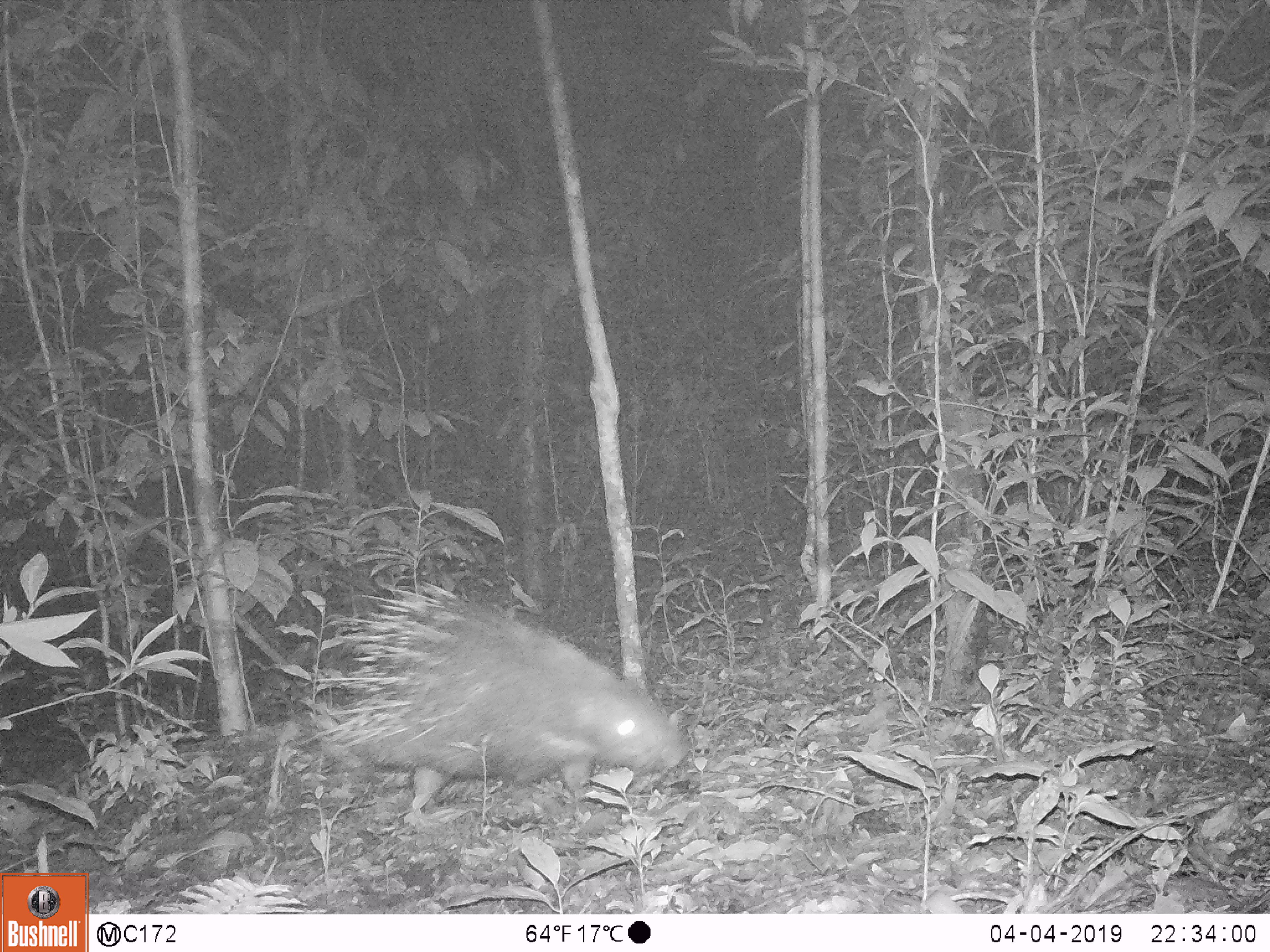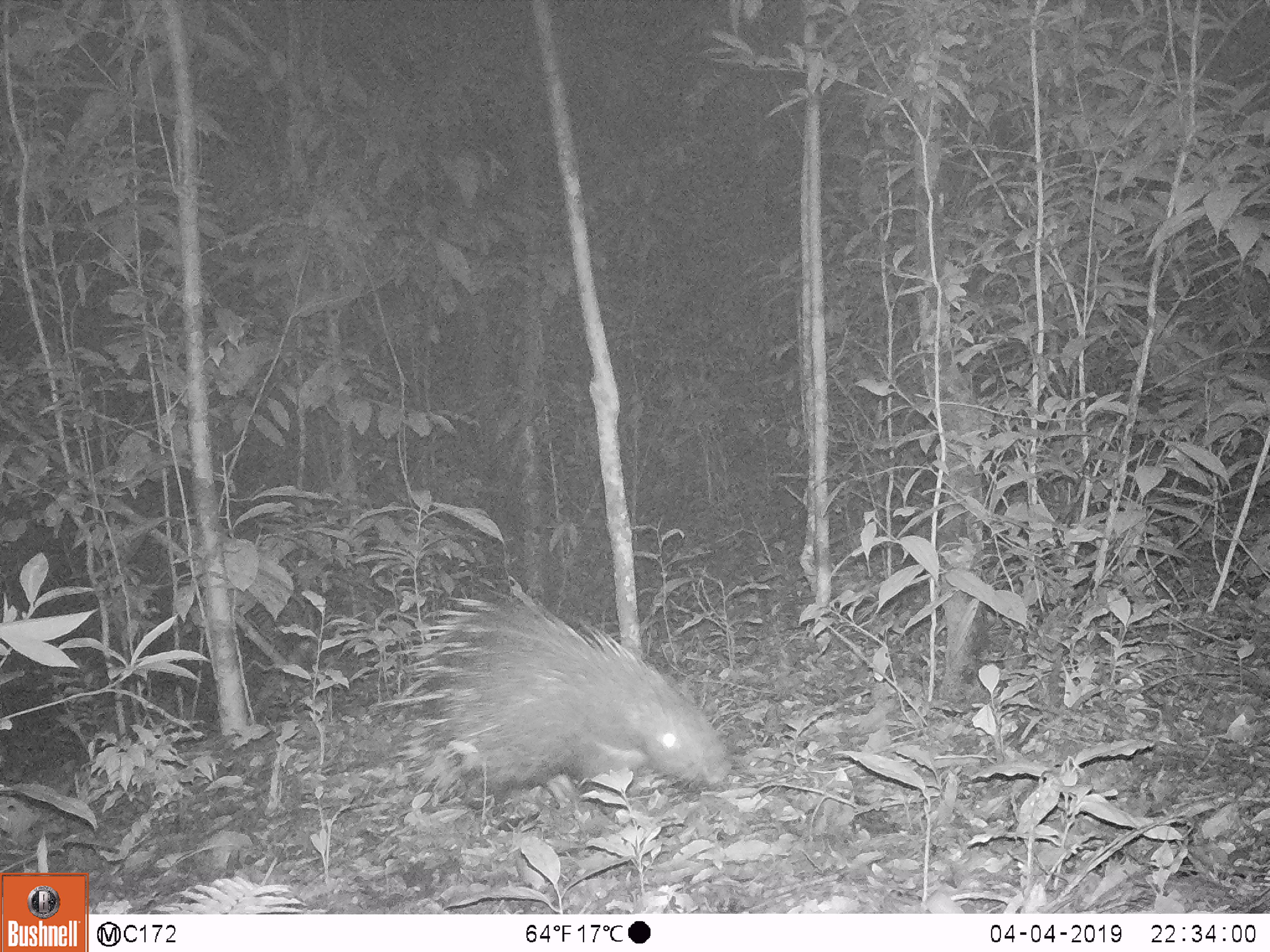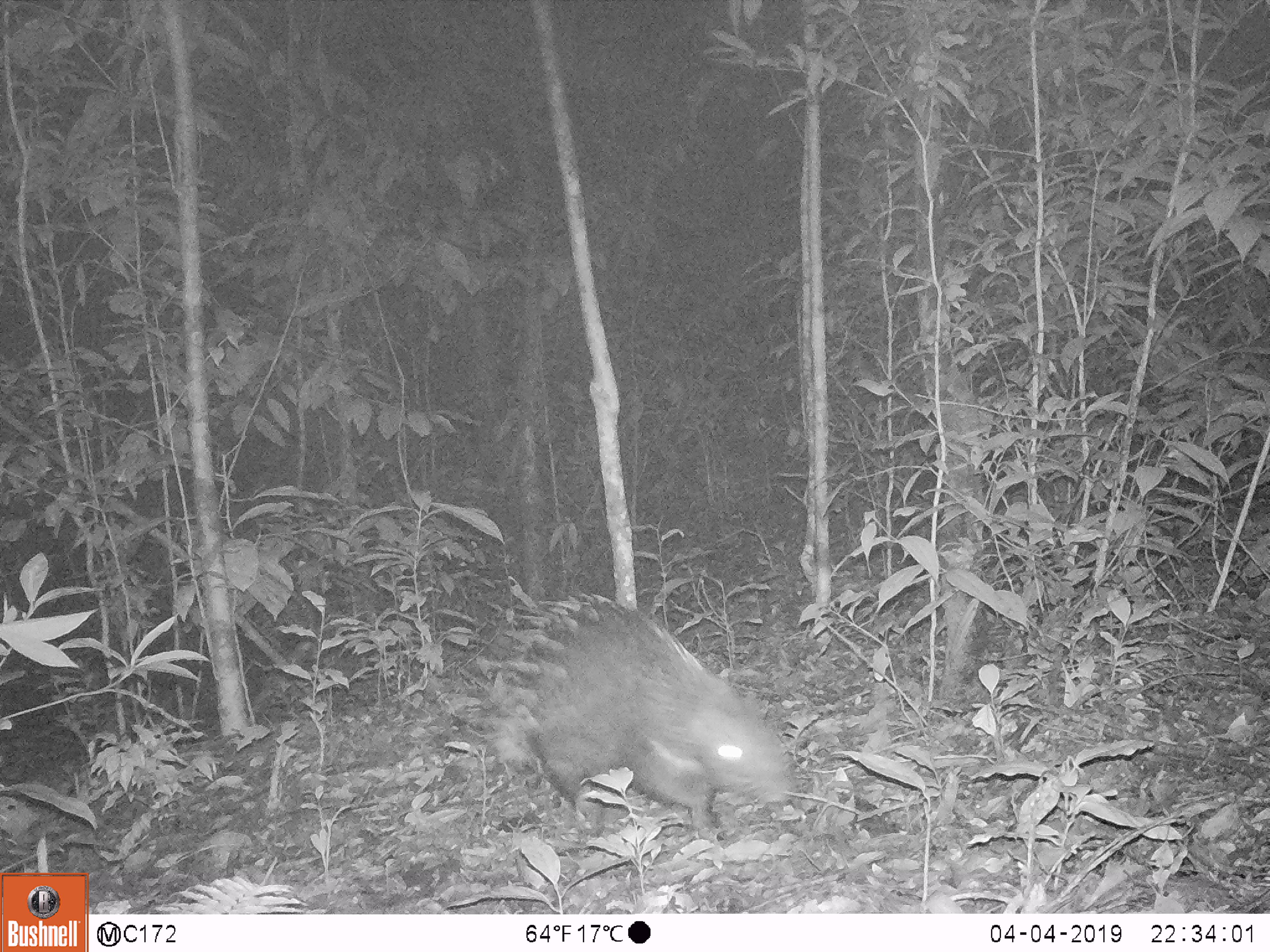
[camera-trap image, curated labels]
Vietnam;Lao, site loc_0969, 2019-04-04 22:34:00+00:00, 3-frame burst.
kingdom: Animalia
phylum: Chordata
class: Mammalia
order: Rodentia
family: Hystricidae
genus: Hystrix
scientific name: Hystrix brachyura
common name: malayan porcupine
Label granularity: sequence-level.